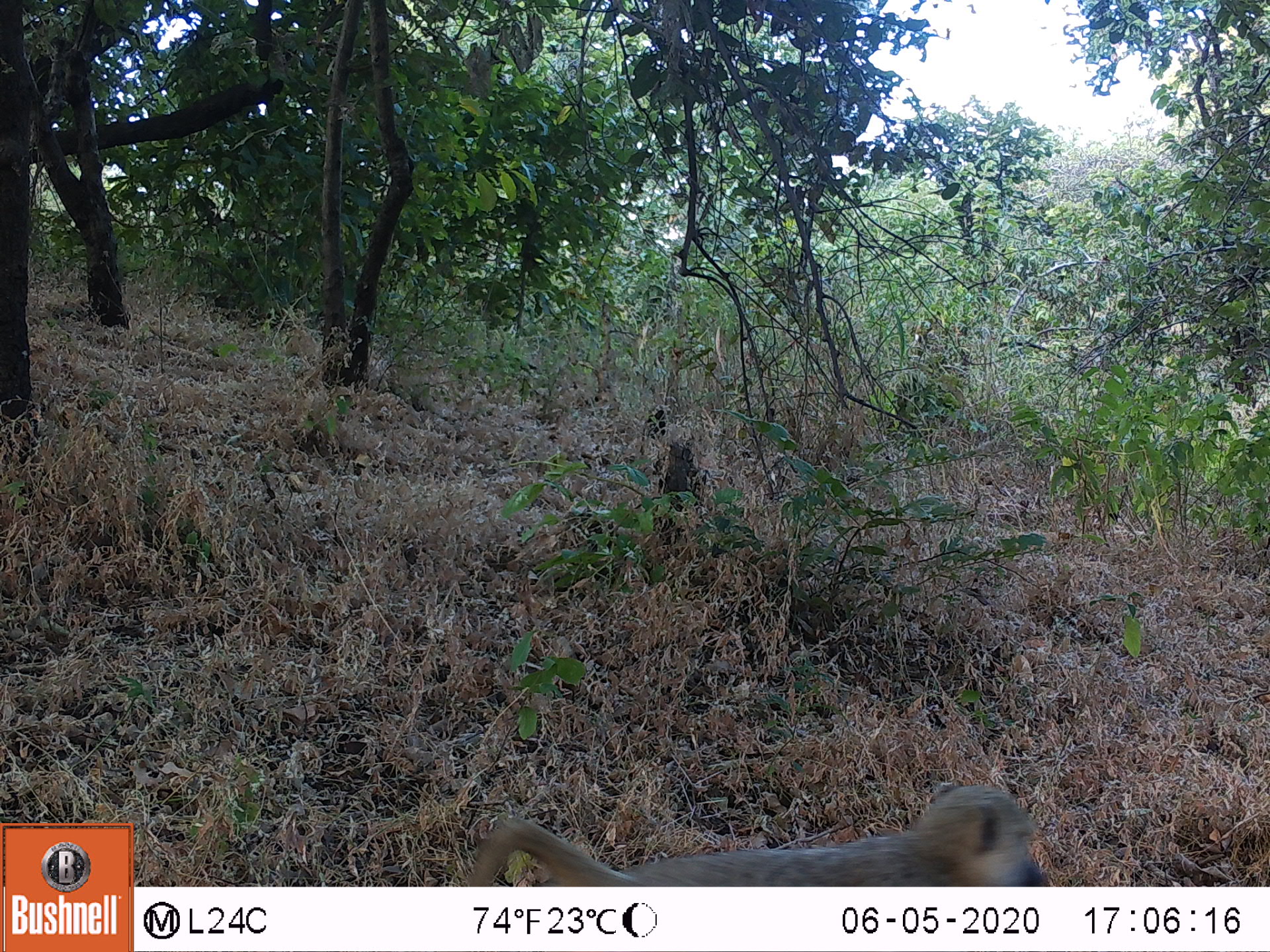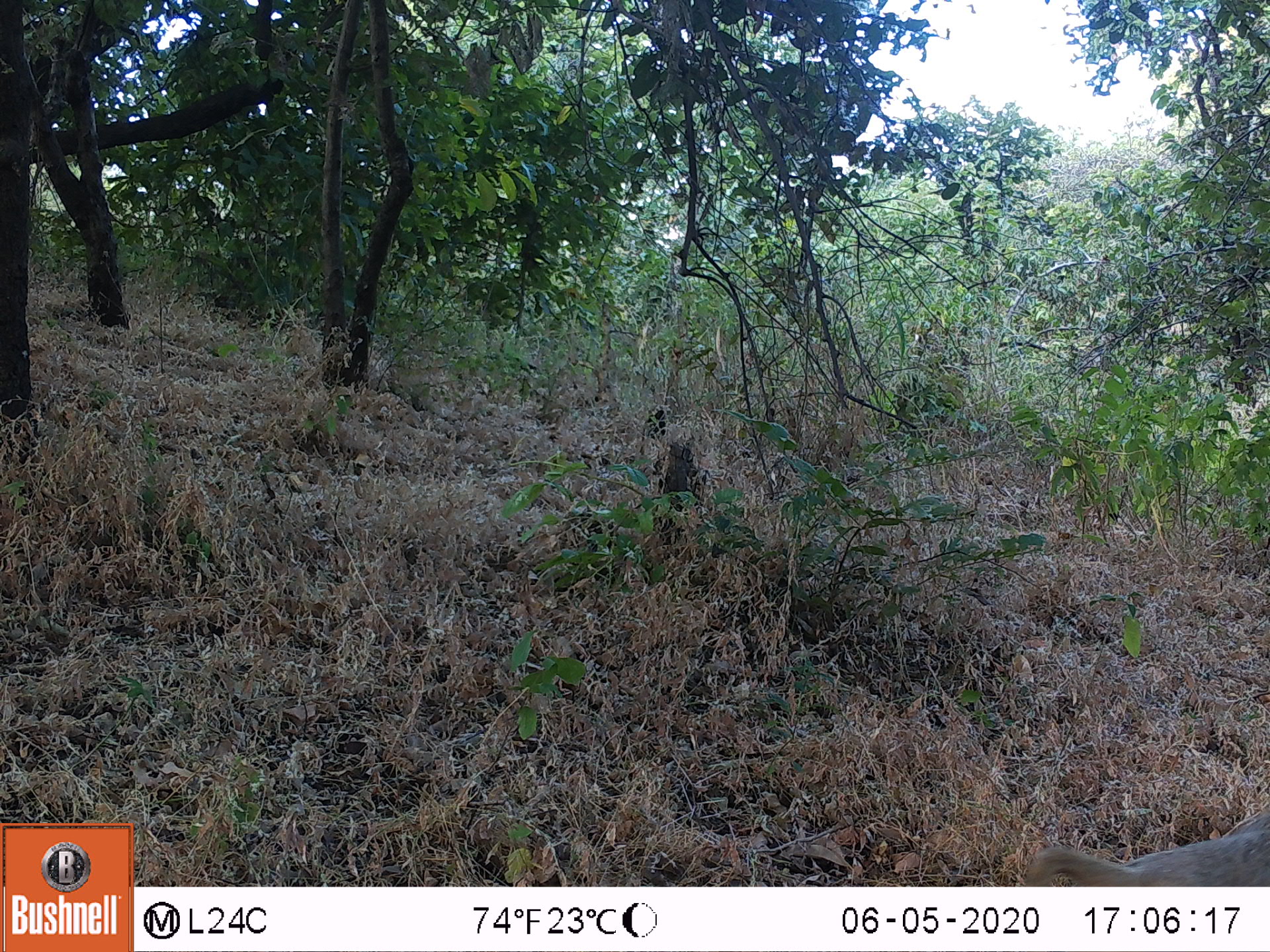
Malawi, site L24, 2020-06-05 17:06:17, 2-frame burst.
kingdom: Animalia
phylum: Chordata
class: Mammalia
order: Primates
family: Cercopithecidae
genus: Papio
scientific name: Papio cynocephalus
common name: yellow baboon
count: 1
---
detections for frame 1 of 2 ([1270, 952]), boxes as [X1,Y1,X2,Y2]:
yellow baboon: [457,779,1044,883]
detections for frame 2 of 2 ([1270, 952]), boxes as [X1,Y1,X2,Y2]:
yellow baboon: [1016,819,1262,883]